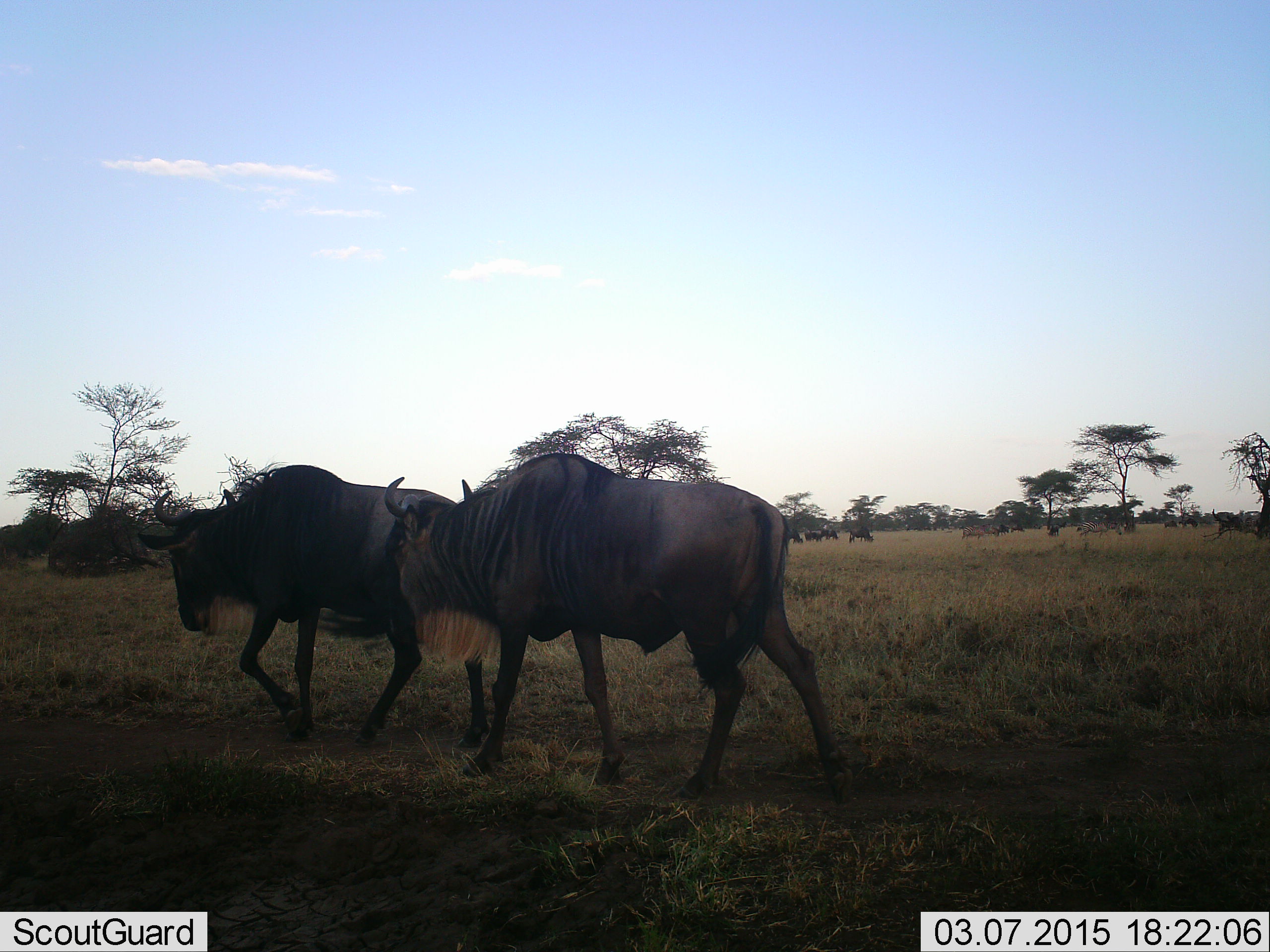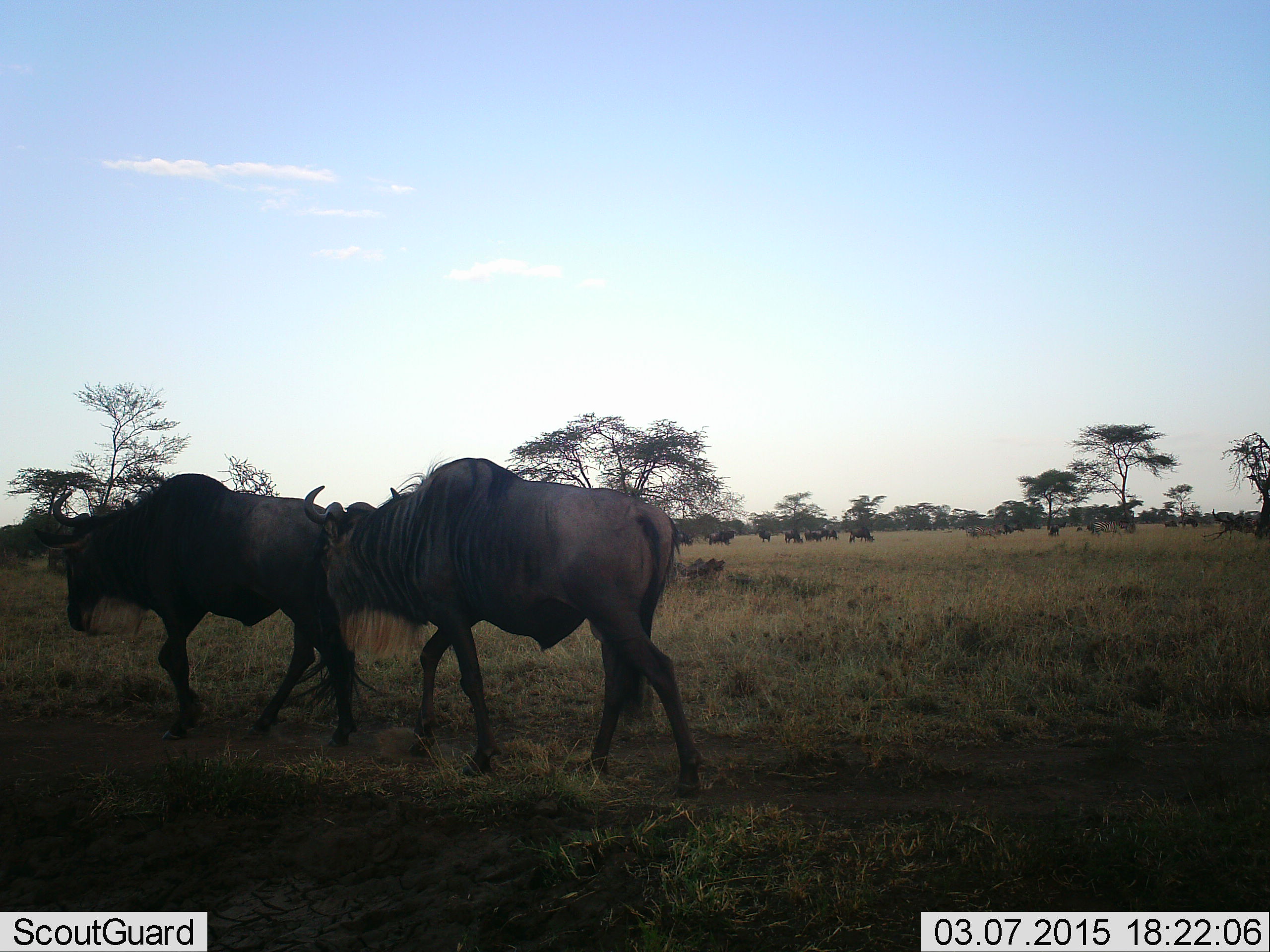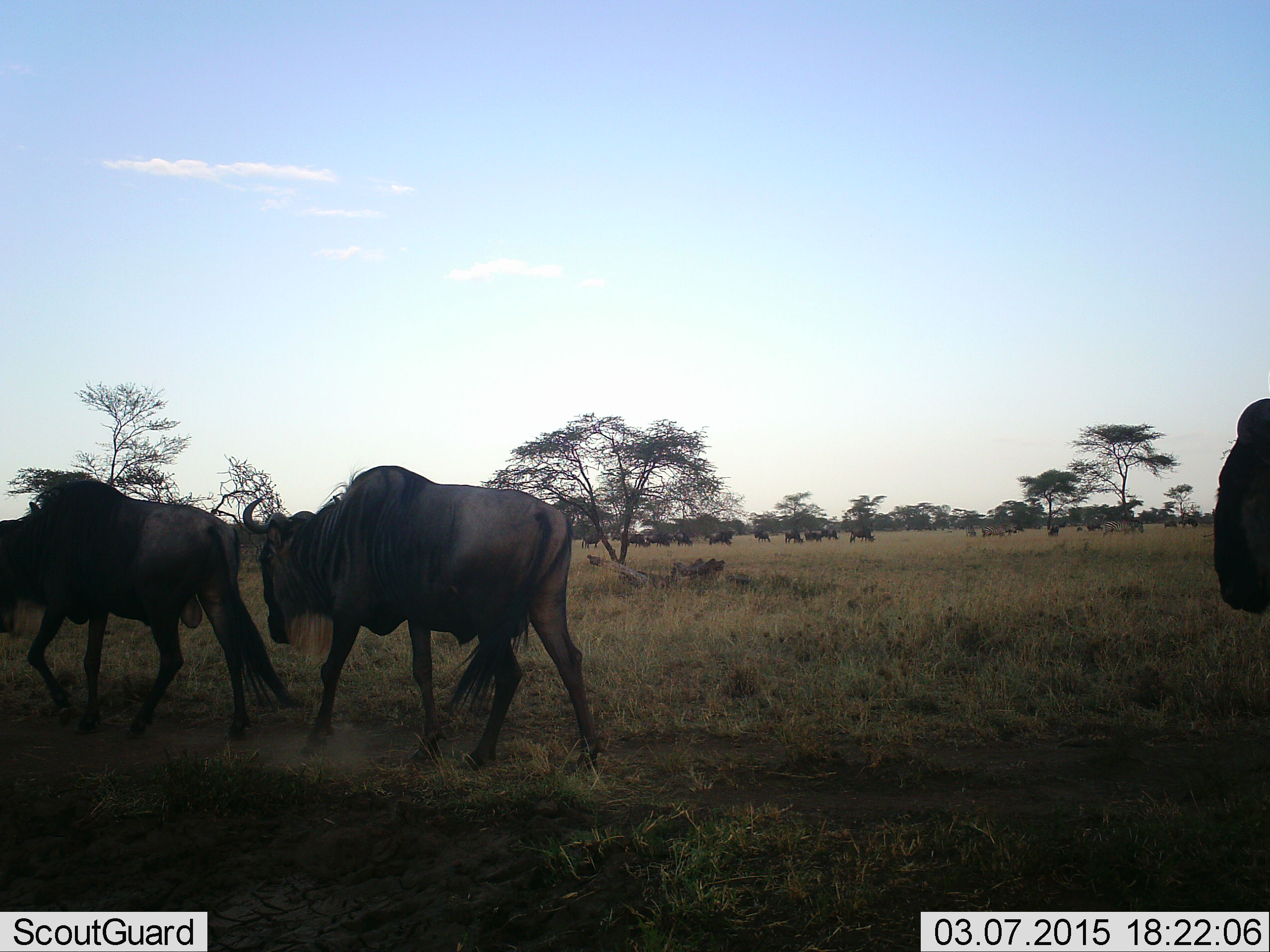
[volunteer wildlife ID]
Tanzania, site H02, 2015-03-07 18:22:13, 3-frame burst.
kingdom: Animalia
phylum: Chordata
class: Mammalia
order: Artiodactyla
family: Bovidae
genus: Connochaetes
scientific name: Connochaetes taurinus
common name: blue wildebeest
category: wildebeest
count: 11-50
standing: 27%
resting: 0%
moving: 100%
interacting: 0%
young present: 0%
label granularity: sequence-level